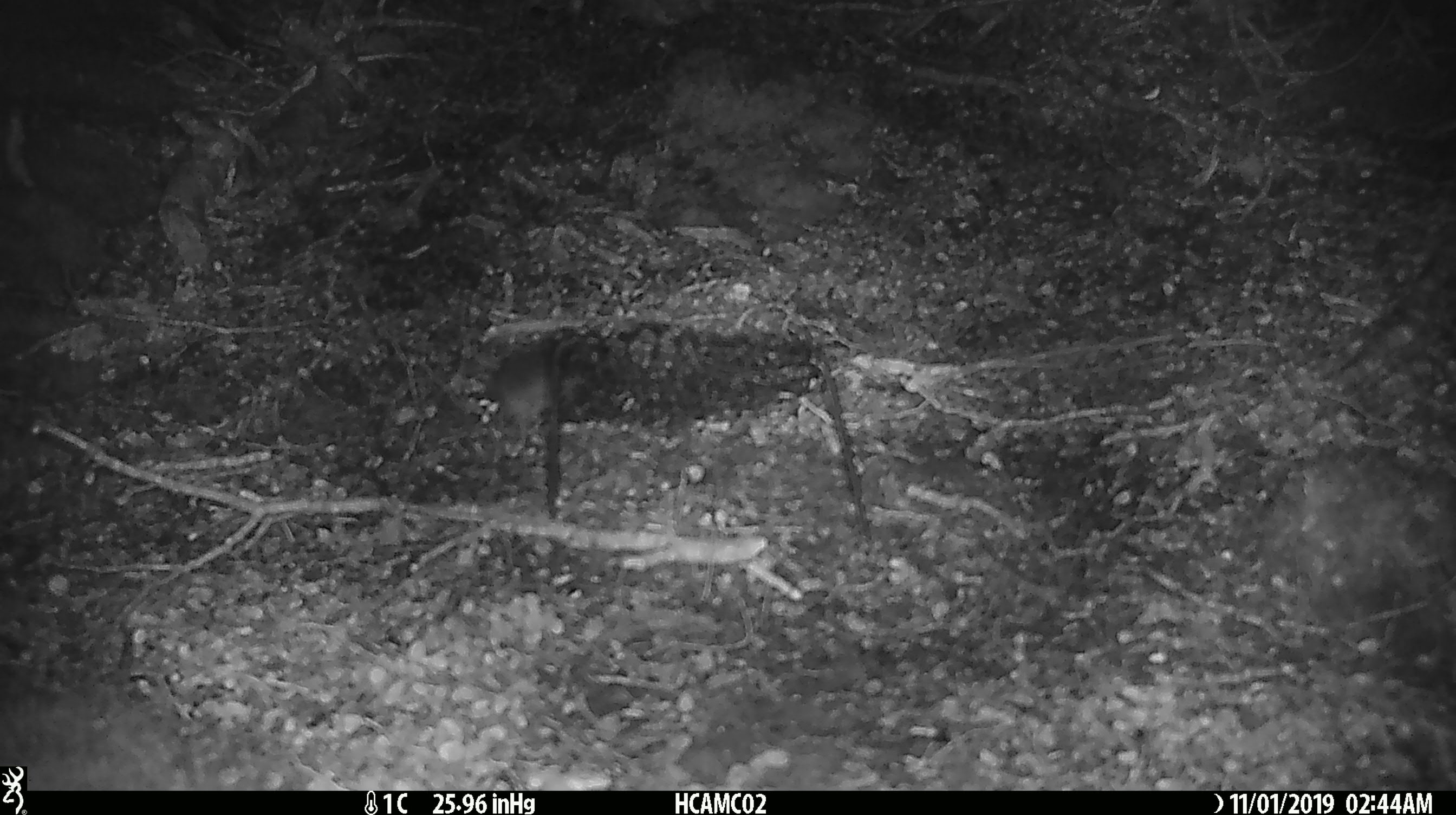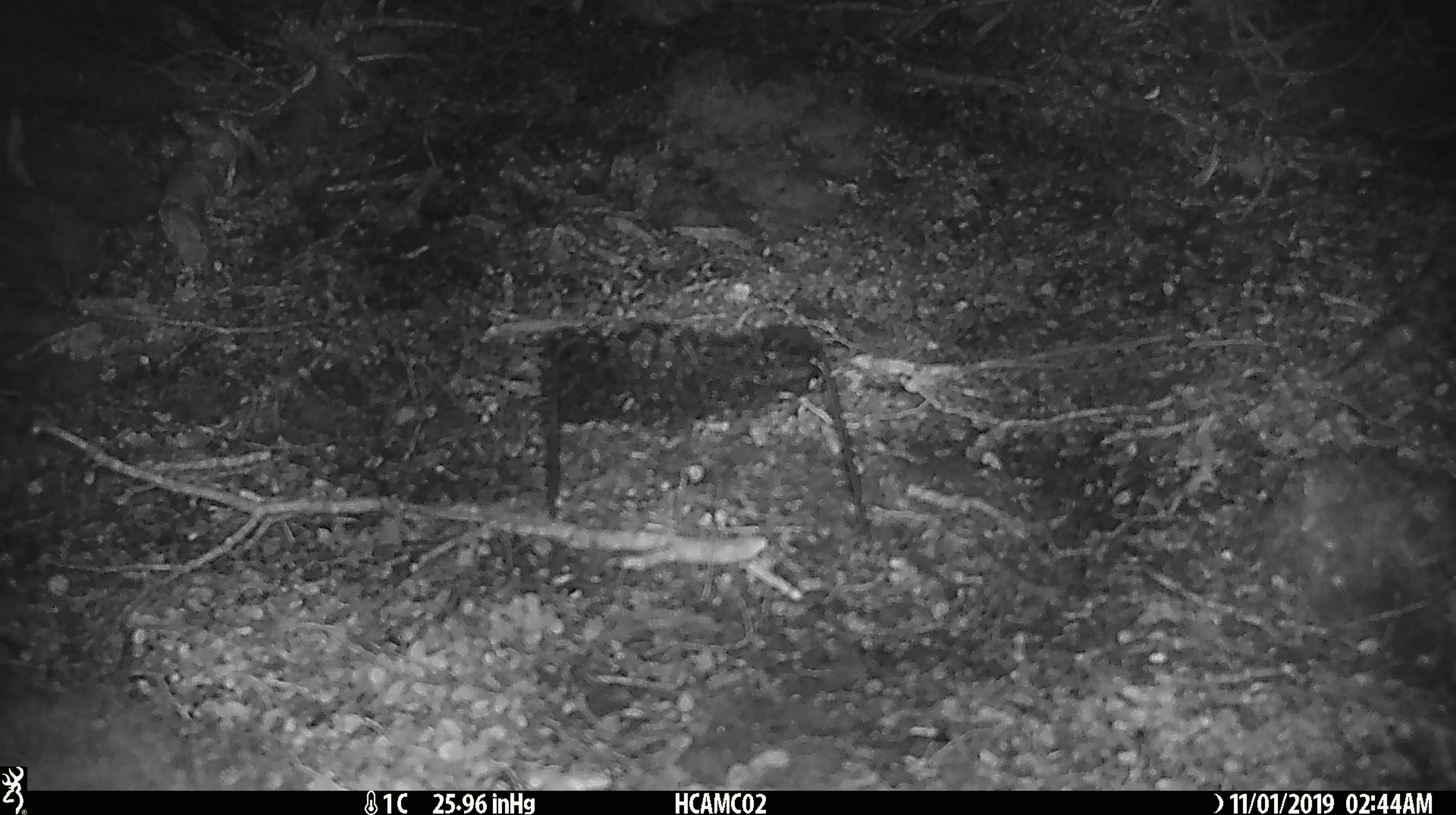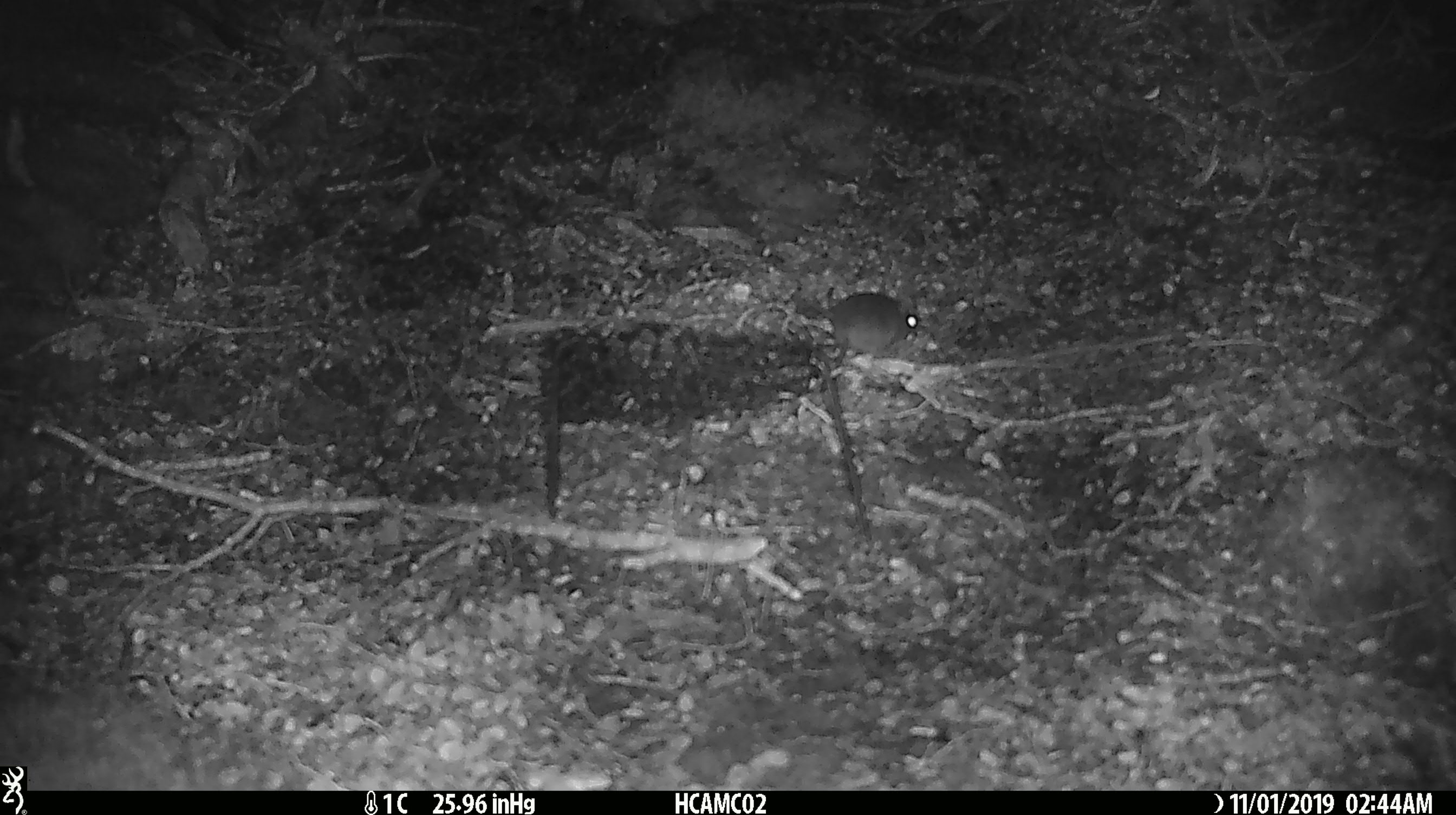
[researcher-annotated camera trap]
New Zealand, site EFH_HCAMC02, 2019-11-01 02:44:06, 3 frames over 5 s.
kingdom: Animalia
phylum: Chordata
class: Mammalia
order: Rodentia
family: Muridae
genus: Mus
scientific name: Mus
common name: mouse